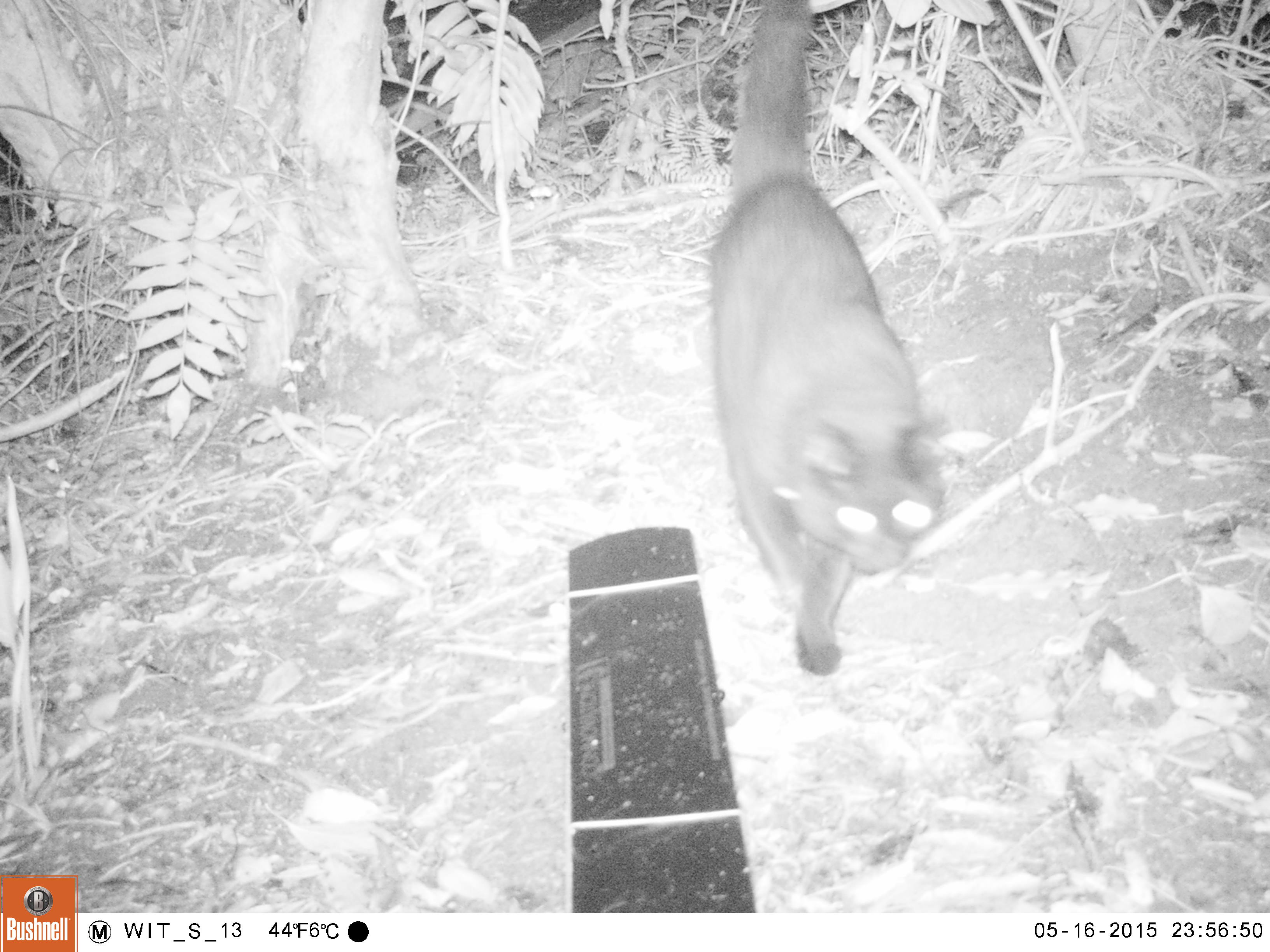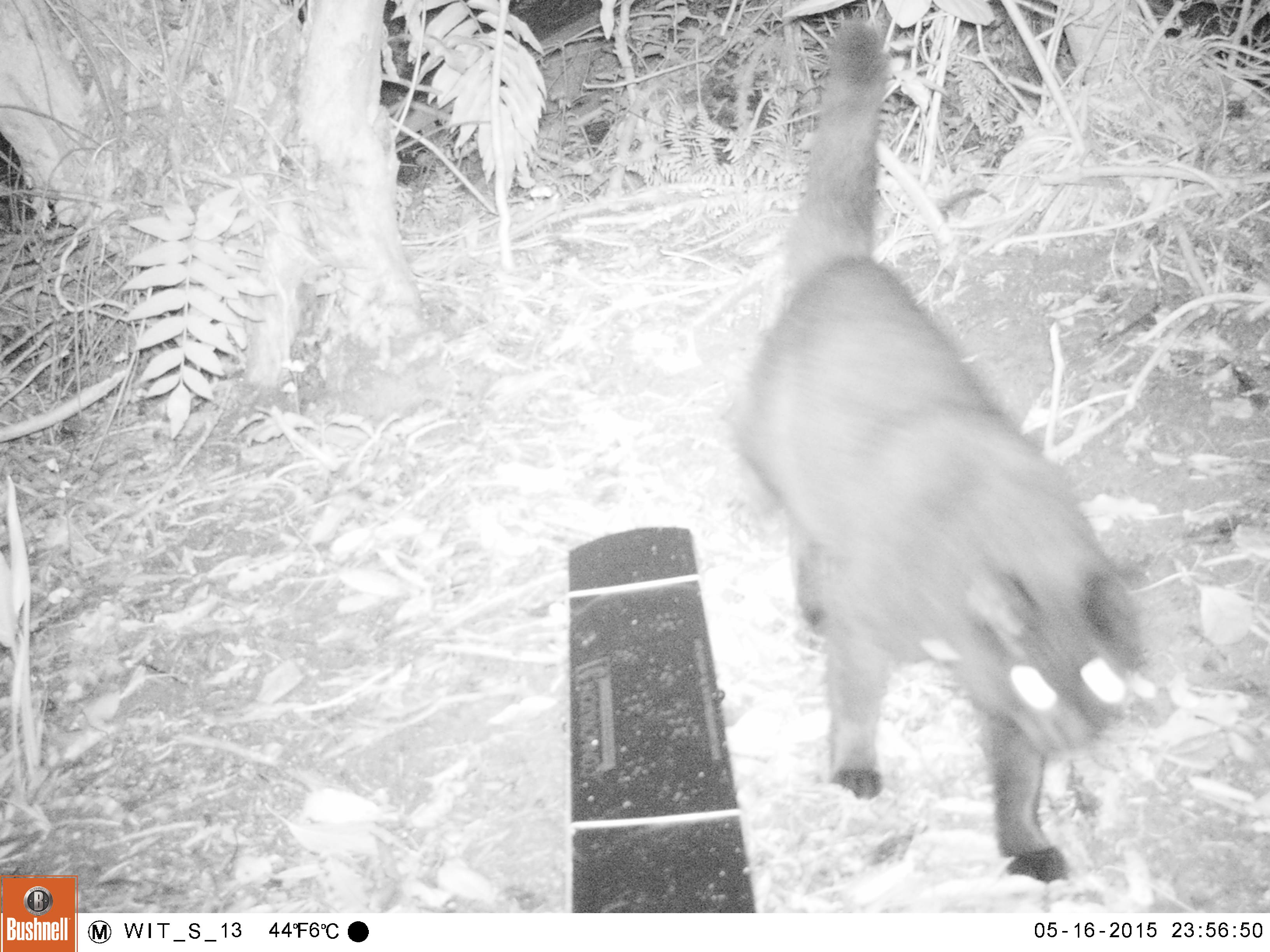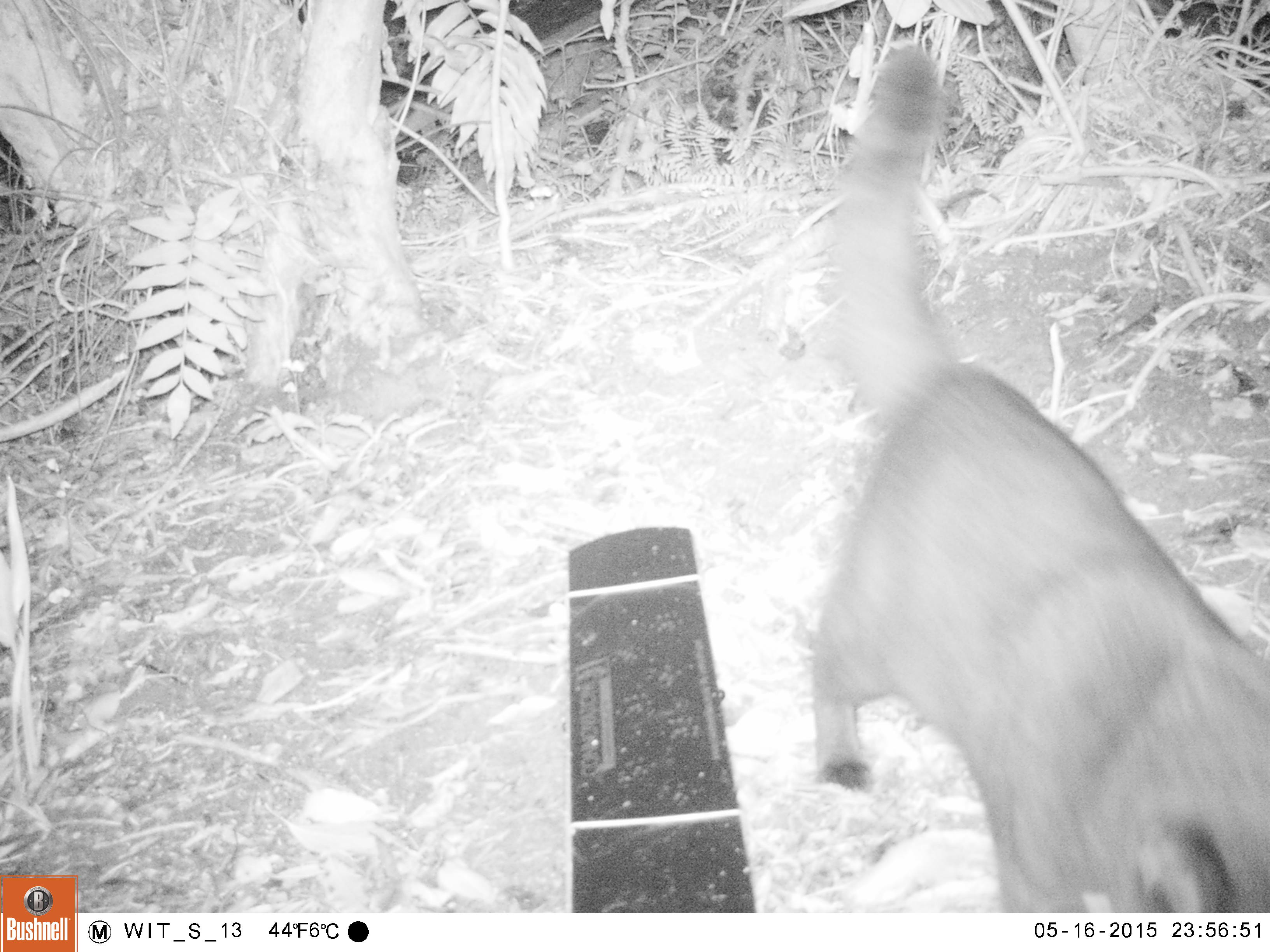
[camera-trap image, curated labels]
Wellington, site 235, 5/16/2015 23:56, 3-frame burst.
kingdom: Animalia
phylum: Chordata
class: Mammalia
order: Carnivora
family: Felidae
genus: Felis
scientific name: Felis catus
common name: cat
Cat (Felis catus).